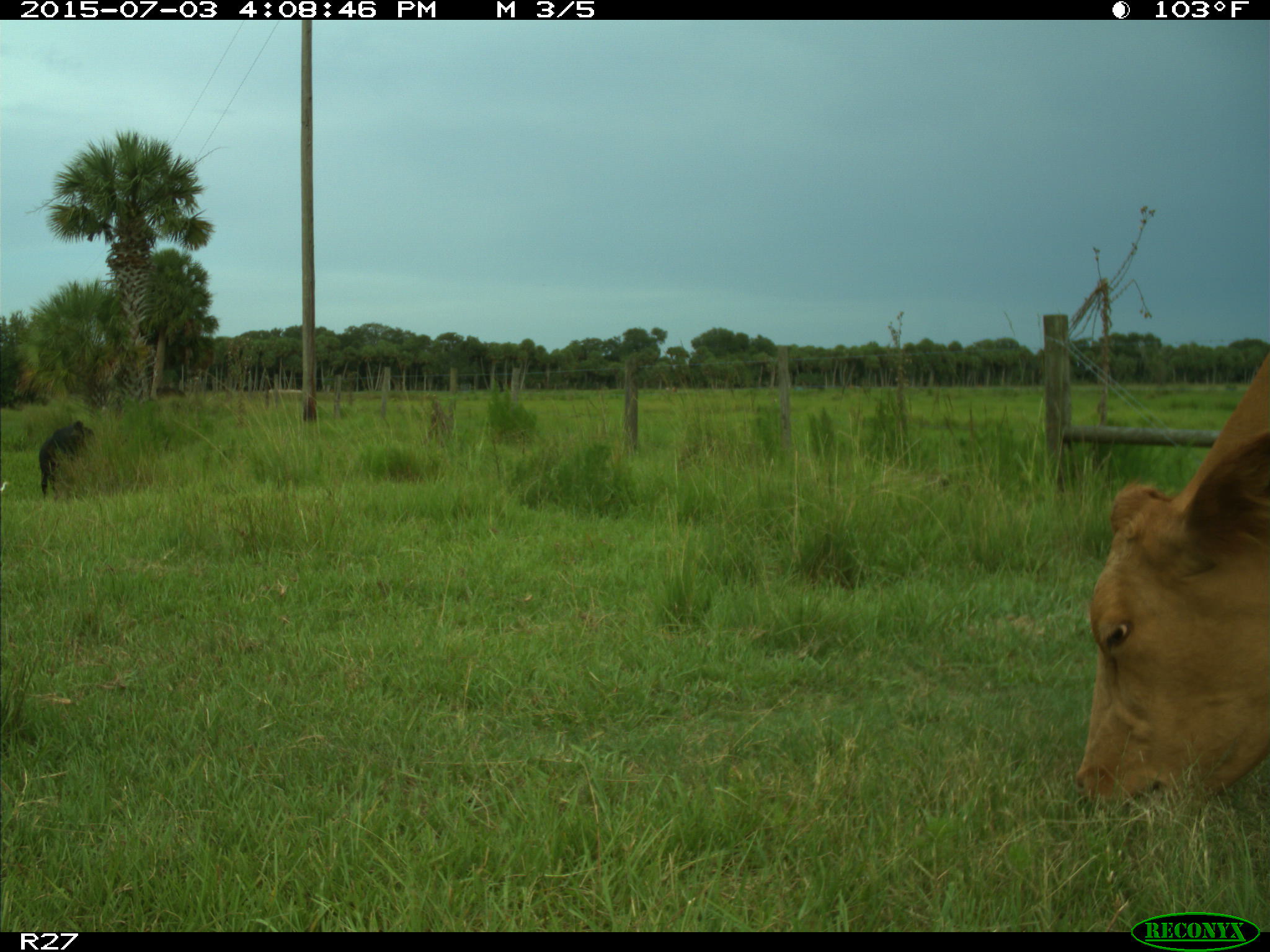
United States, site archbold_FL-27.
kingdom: Animalia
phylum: Chordata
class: Mammalia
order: Artiodactyla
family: Bovidae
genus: Bos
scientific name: Bos taurus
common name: domestic cow